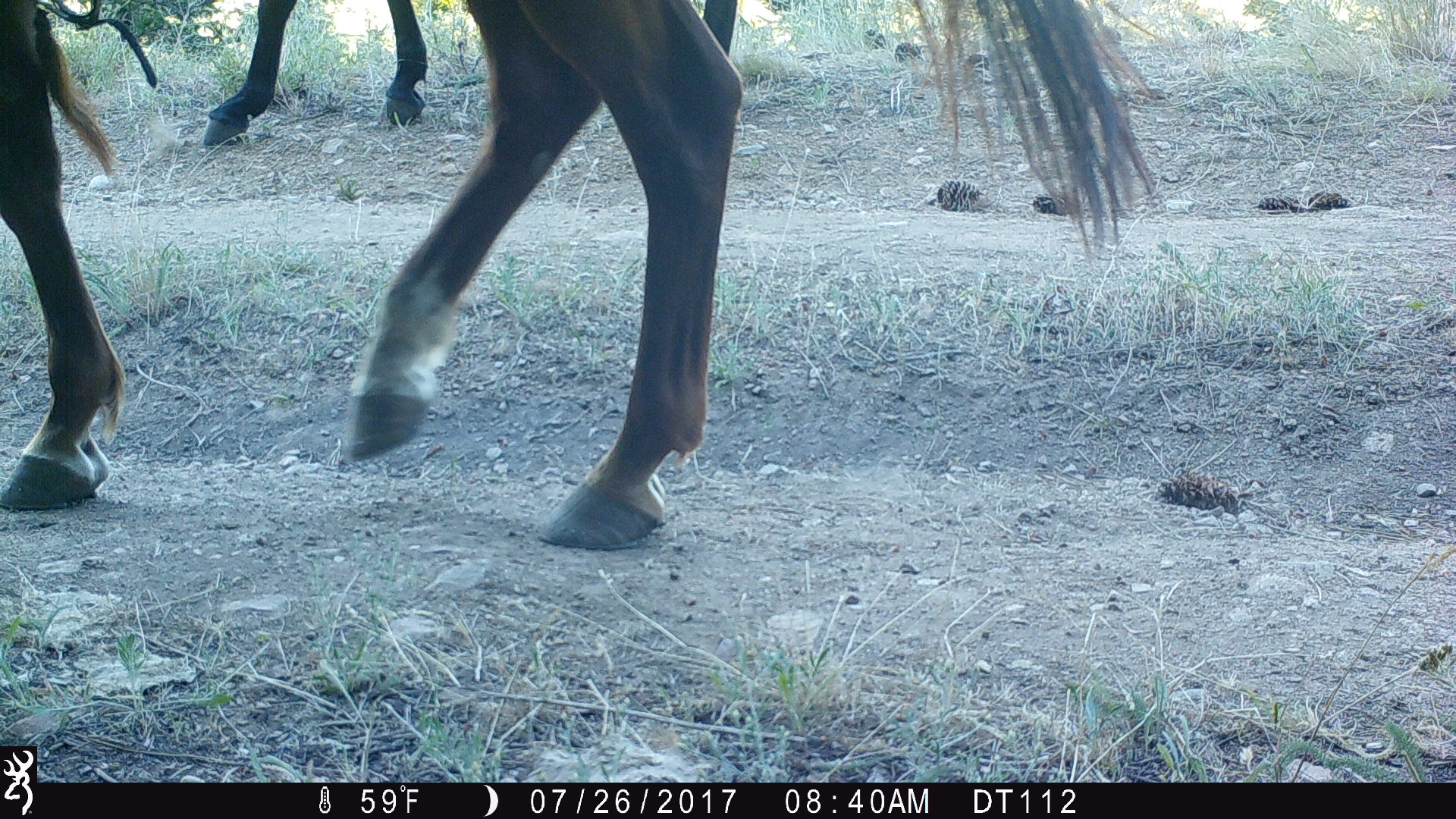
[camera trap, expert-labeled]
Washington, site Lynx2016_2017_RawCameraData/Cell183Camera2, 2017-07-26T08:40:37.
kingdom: Animalia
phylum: Chordata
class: Mammalia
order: Artiodactyla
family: Bovidae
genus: Bos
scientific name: Bos taurus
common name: domestic cattle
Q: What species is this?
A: Domestic cattle (Bos taurus).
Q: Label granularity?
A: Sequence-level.